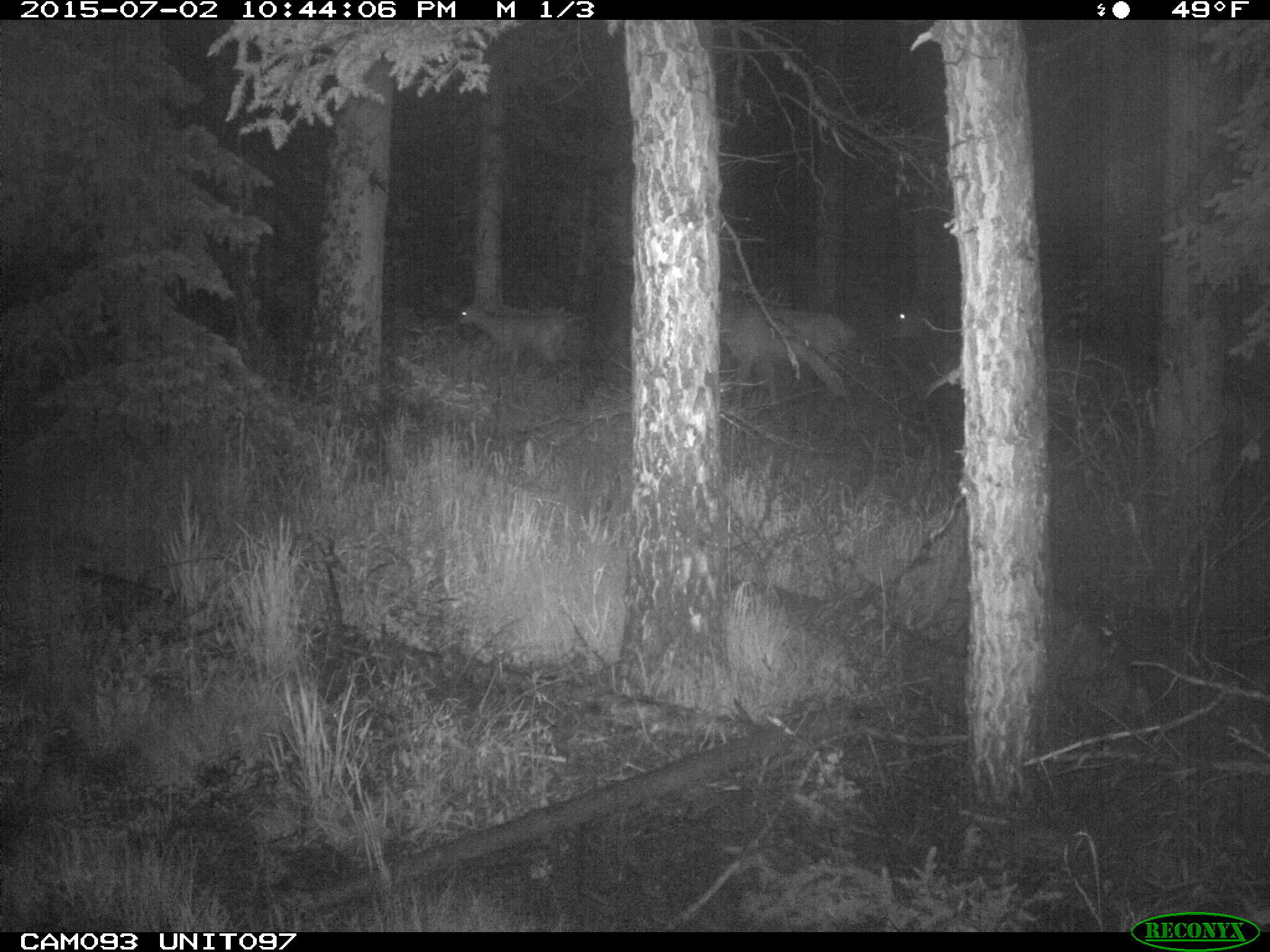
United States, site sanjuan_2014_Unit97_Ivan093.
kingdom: Animalia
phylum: Chordata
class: Mammalia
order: Artiodactyla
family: Cervidae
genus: Cervus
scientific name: Cervus elaphus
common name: red deer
Cervus elaphus (red deer).